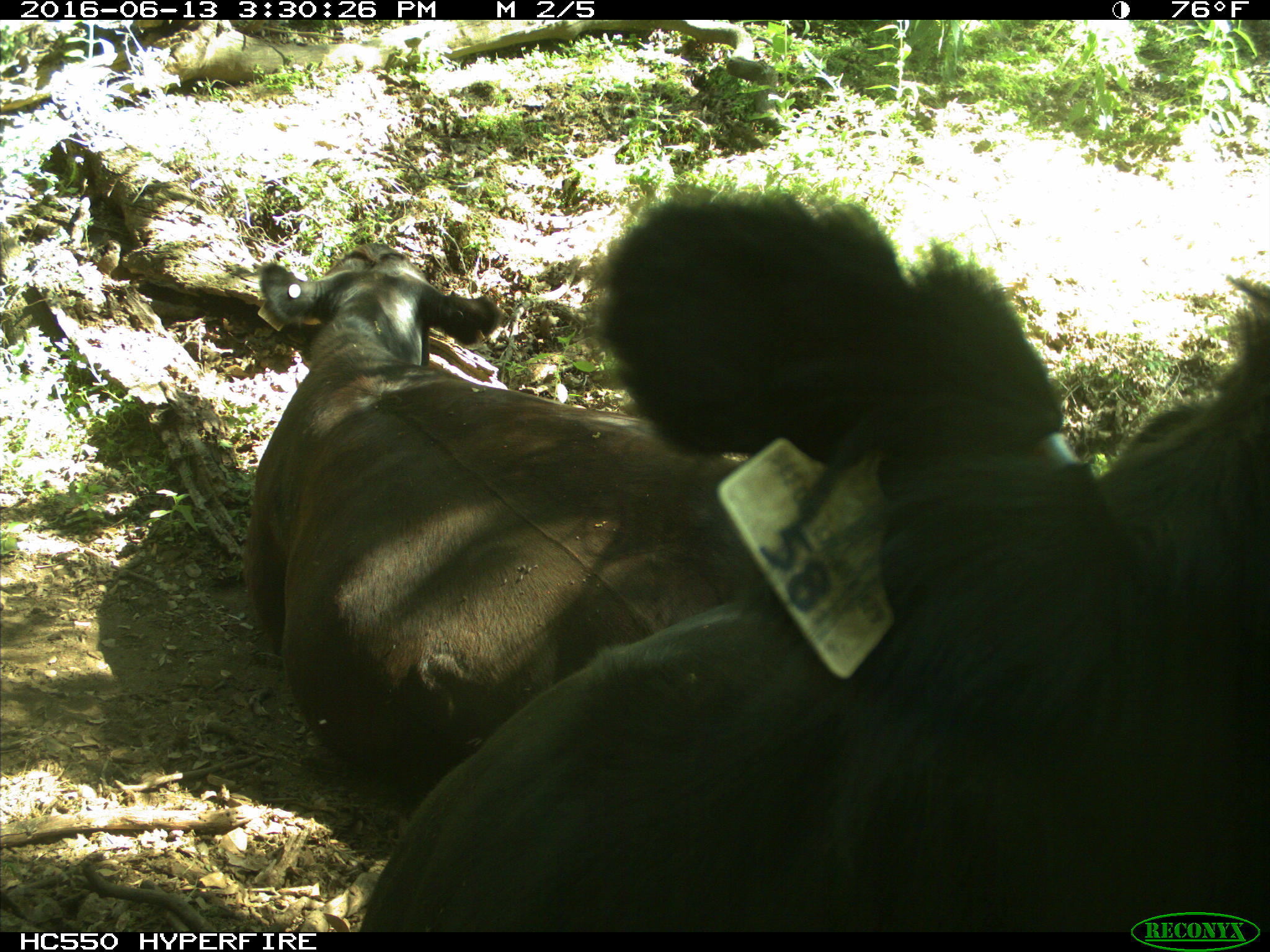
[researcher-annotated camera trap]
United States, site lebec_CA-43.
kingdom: Animalia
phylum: Chordata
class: Mammalia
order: Artiodactyla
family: Bovidae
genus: Bos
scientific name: Bos taurus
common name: domestic cow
Bos taurus (domestic cow).